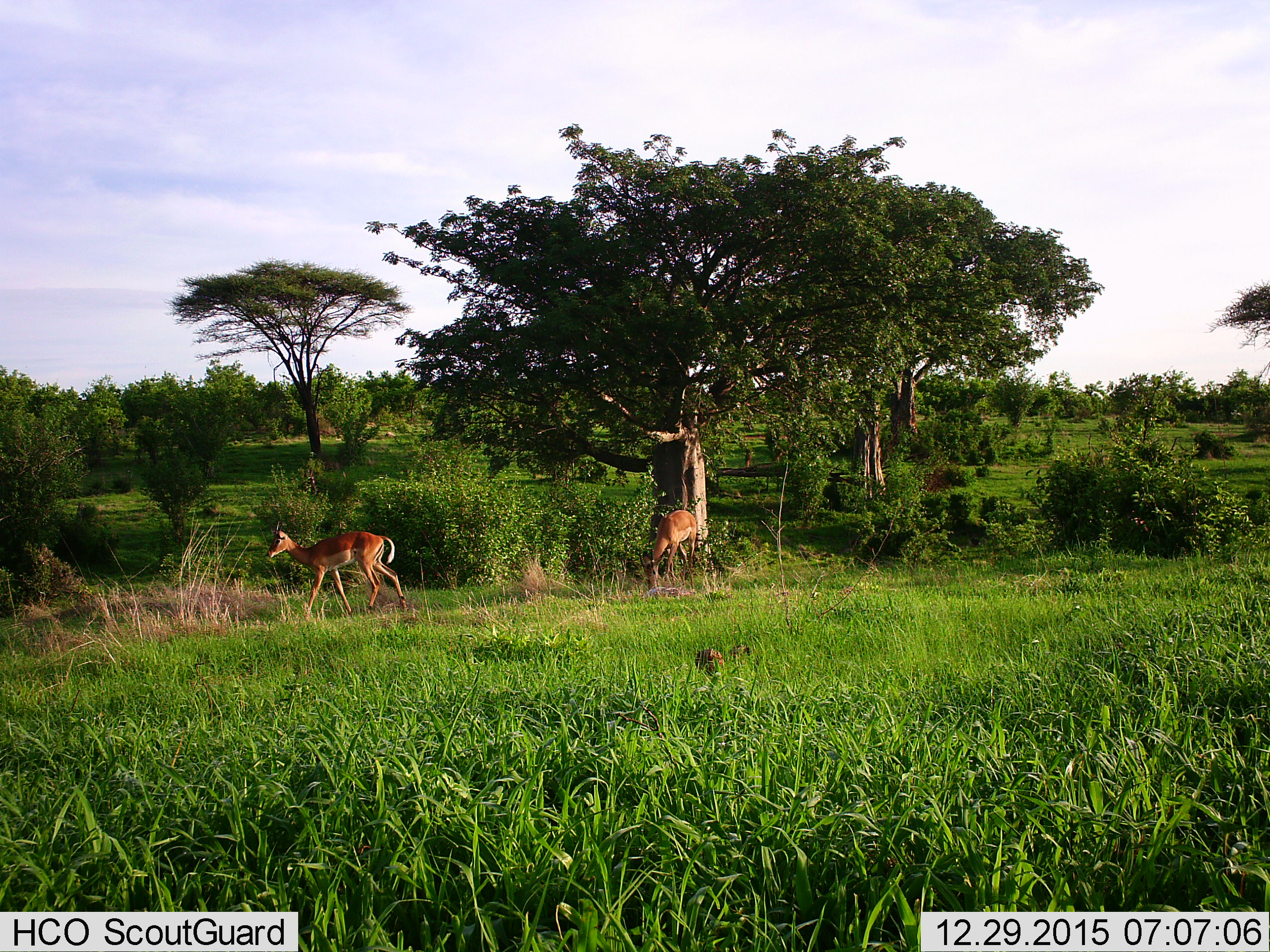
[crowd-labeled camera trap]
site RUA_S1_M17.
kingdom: Animalia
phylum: Chordata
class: Mammalia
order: Artiodactyla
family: Bovidae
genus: Aepyceros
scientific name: Aepyceros melampus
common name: impala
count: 2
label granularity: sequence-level